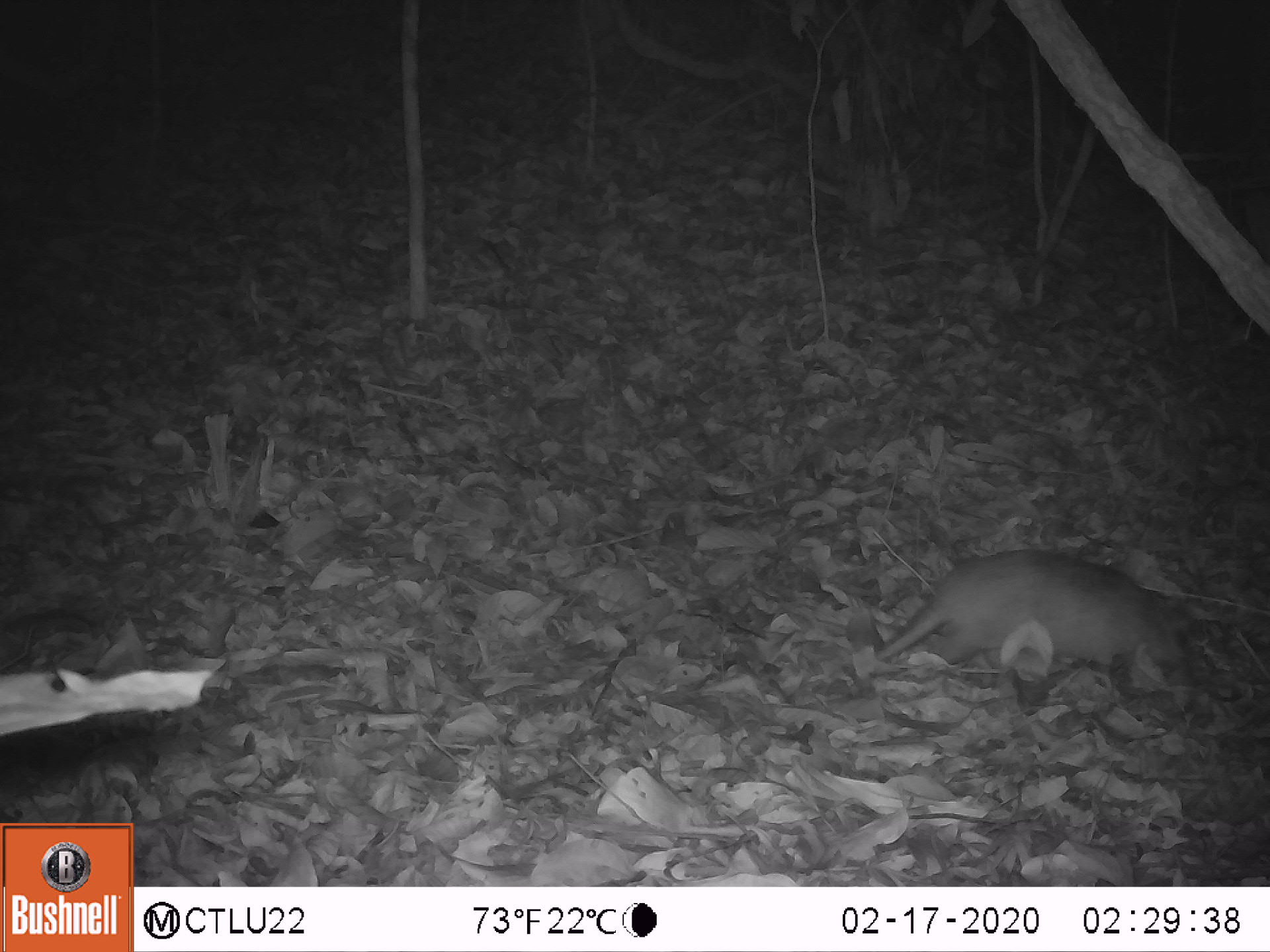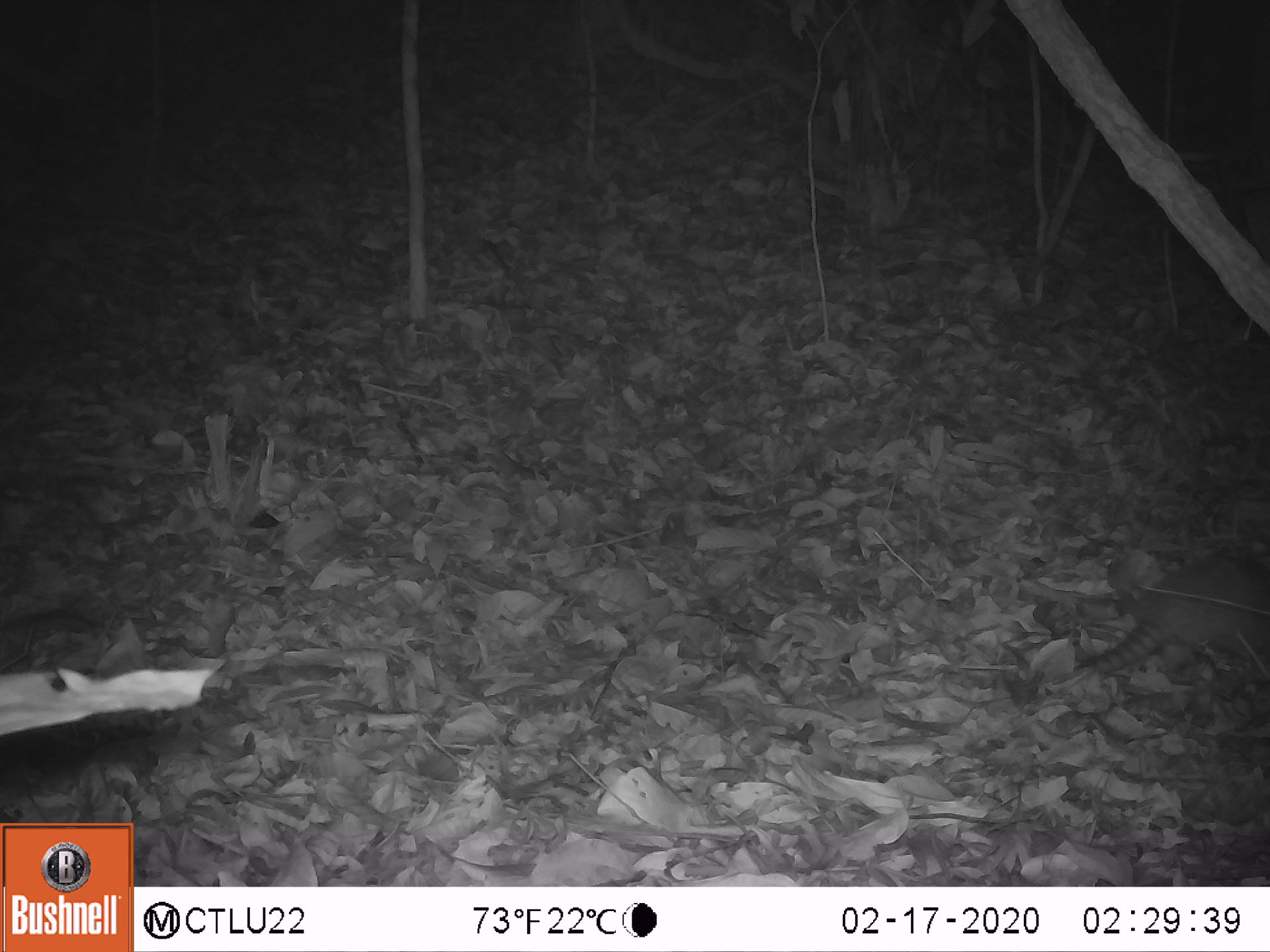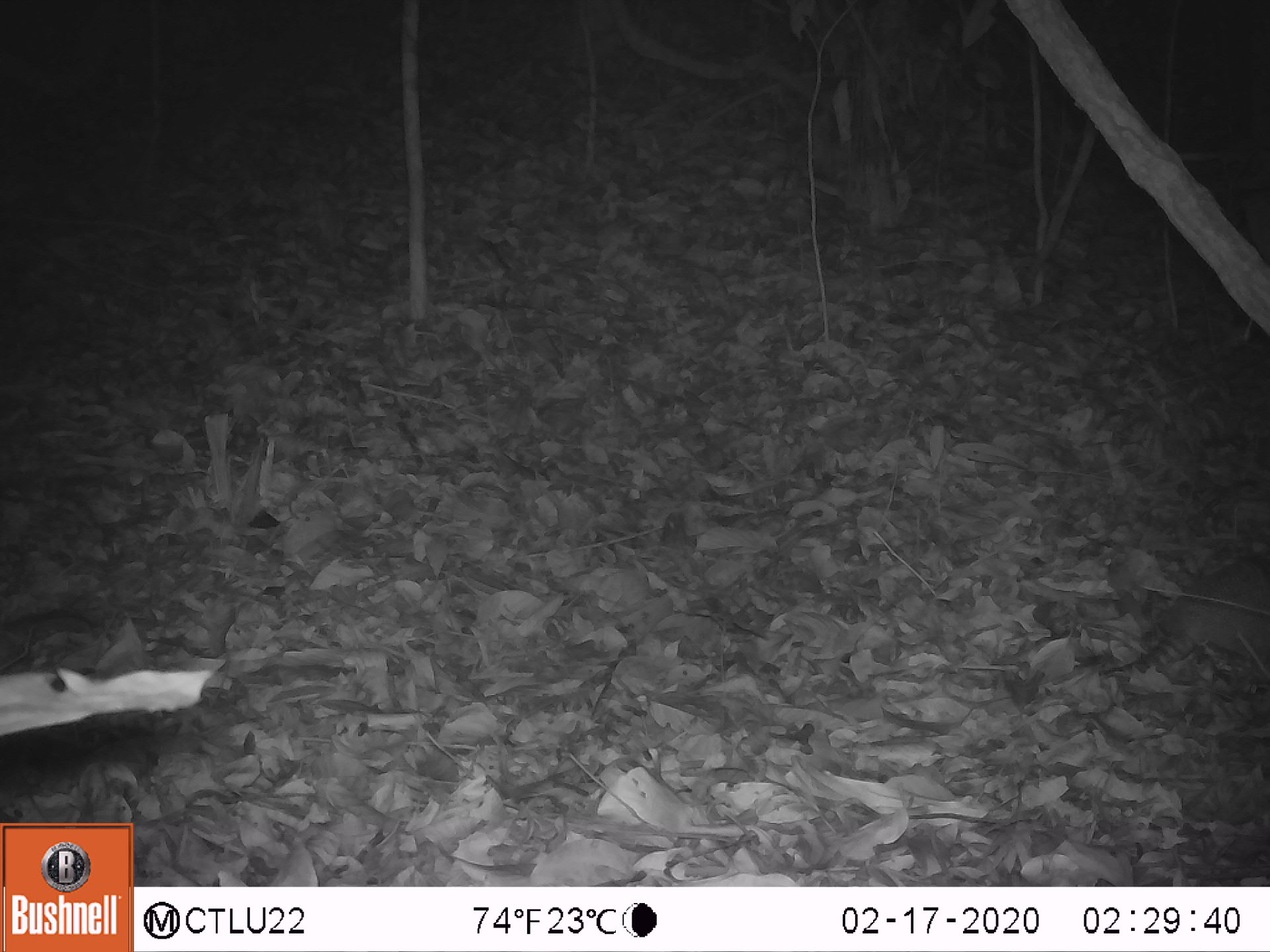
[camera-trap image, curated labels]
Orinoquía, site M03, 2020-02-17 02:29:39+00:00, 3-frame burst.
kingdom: Animalia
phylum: Chordata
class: Mammalia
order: Cingulata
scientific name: Cingulata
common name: armadillo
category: unknown armadillo